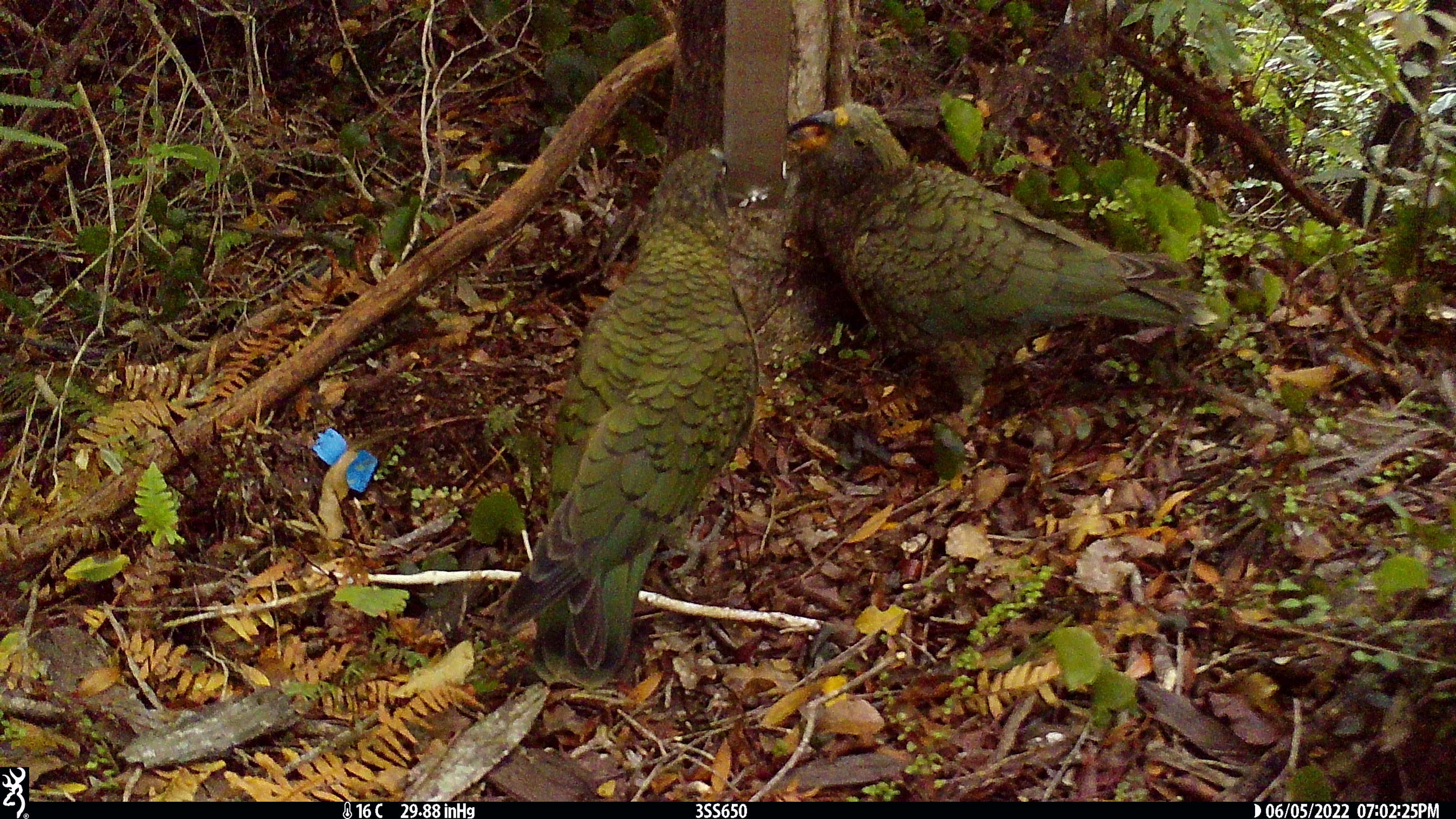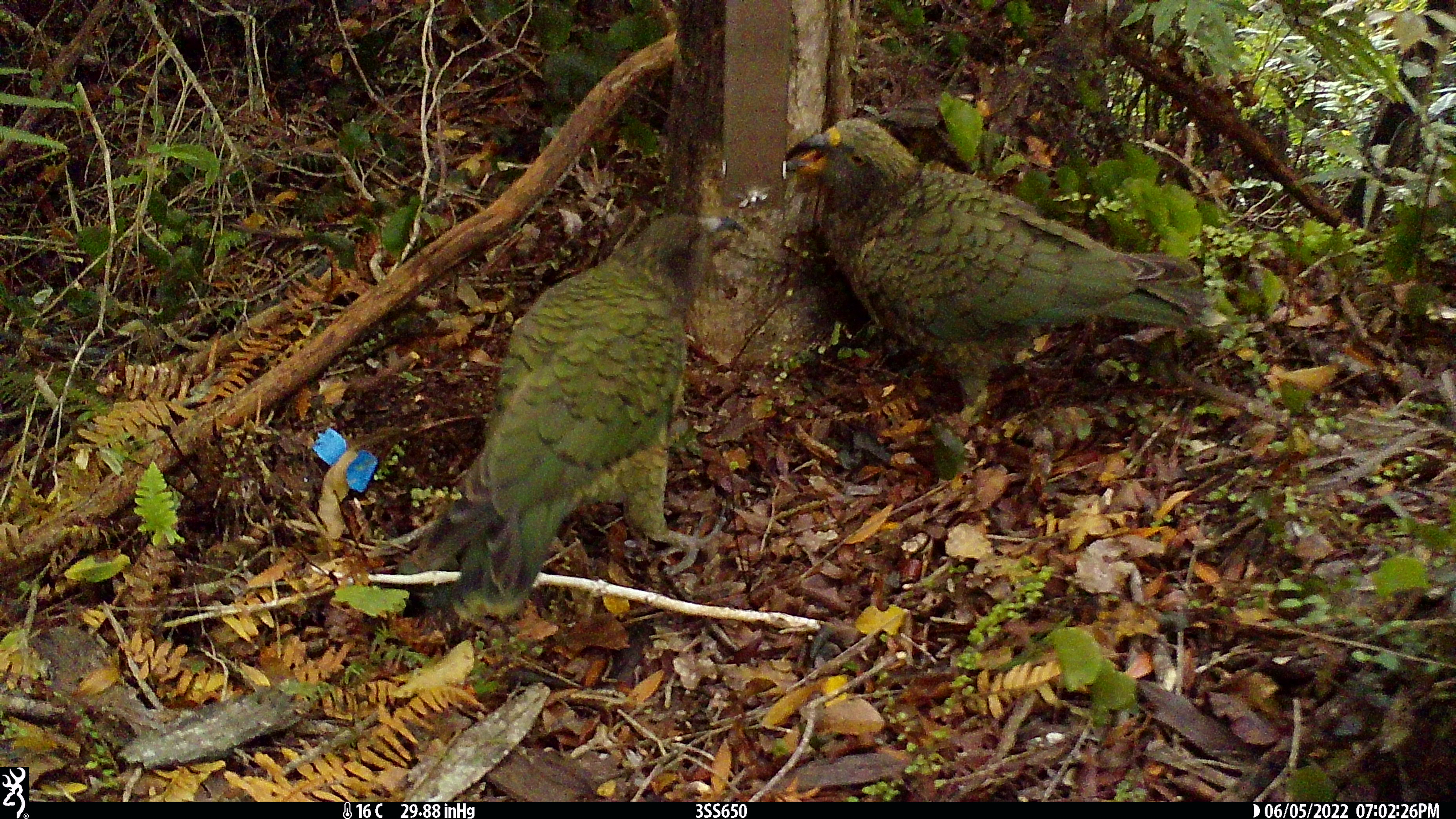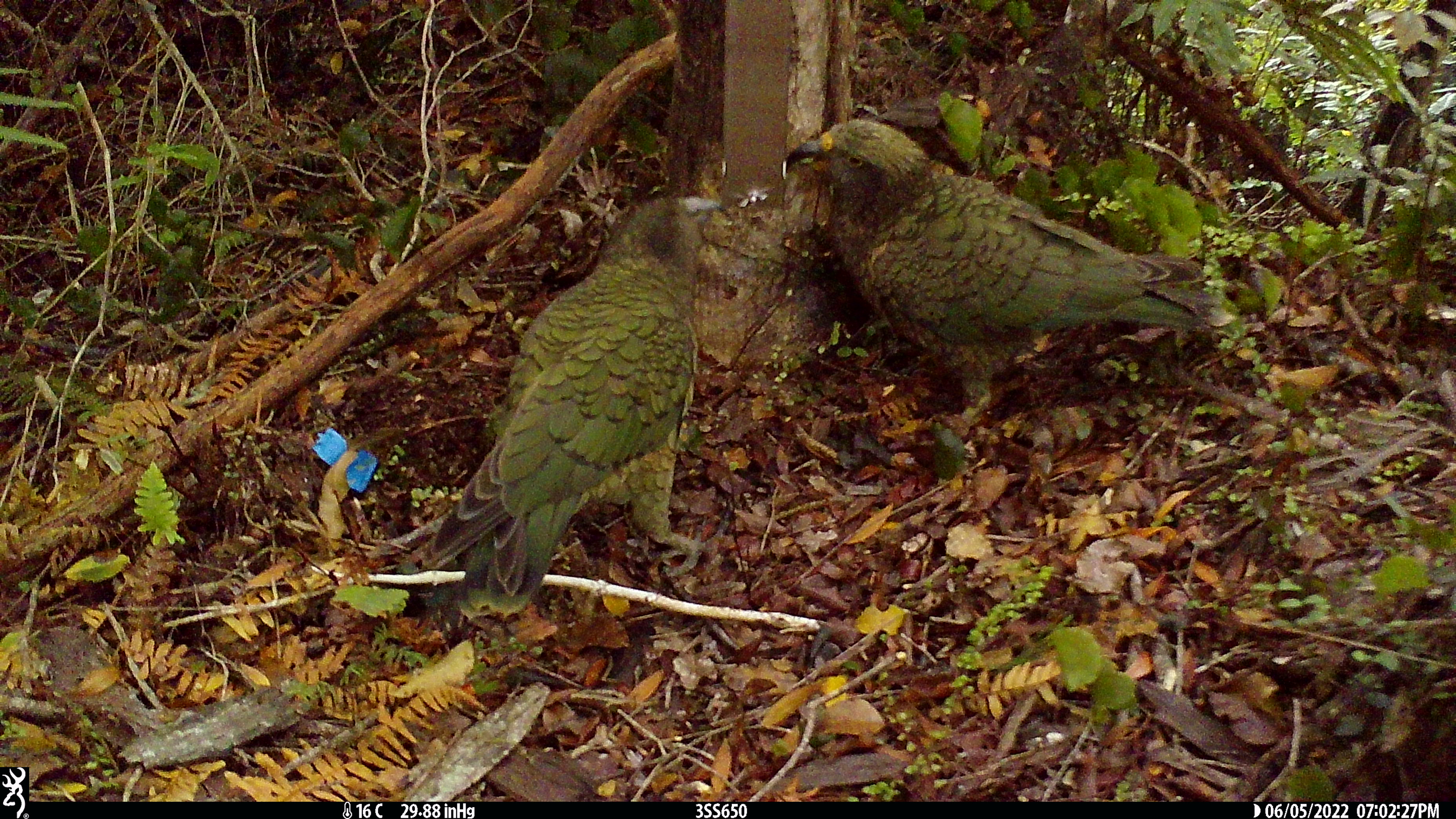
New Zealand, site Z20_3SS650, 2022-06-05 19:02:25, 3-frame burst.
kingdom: Animalia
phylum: Chordata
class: Aves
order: Psittaciformes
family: Strigopidae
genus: Nestor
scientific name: Nestor notabilis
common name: kea